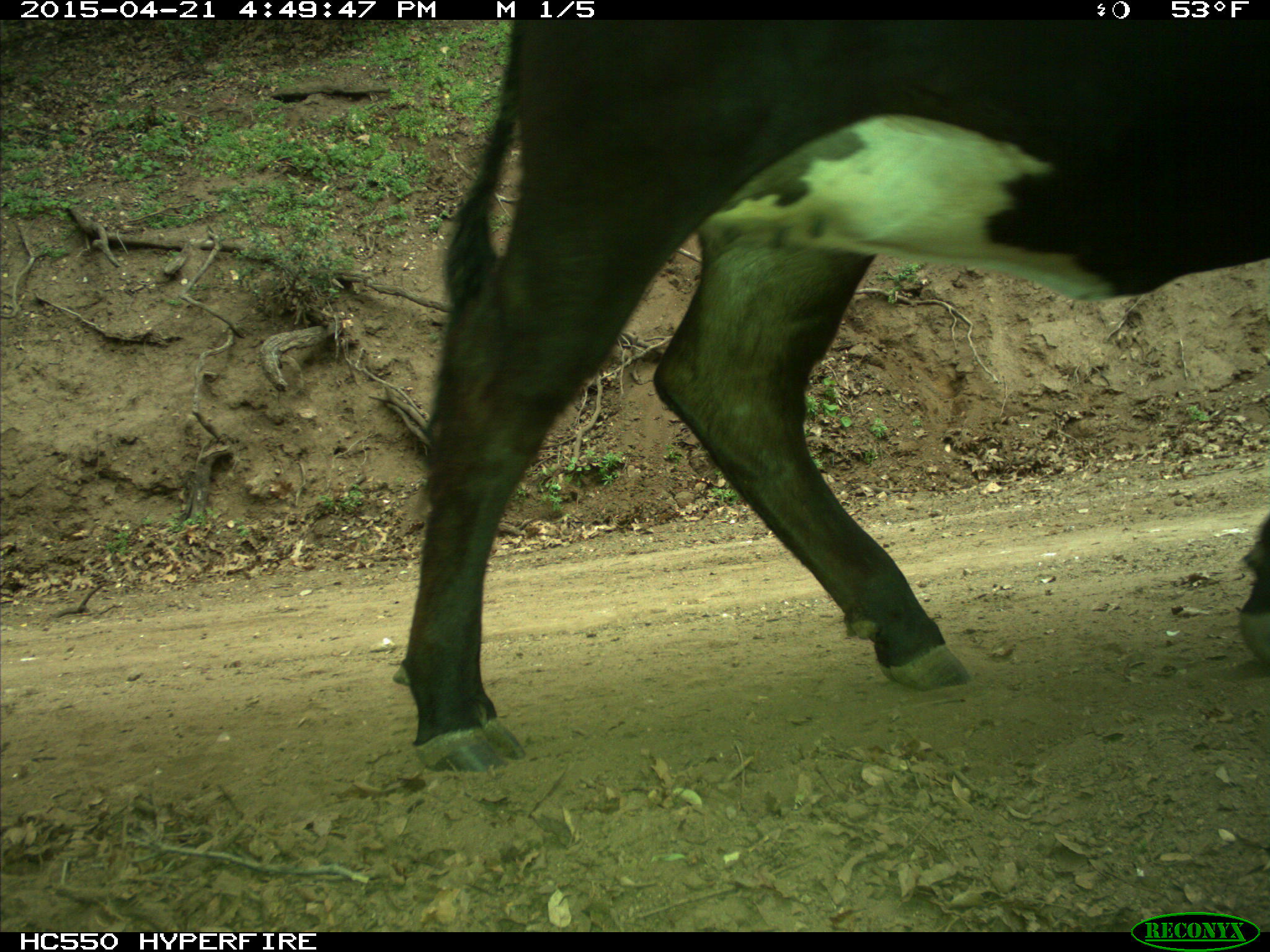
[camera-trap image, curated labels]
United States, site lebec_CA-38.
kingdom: Animalia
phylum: Chordata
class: Mammalia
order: Artiodactyla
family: Bovidae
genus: Bos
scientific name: Bos taurus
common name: domestic cow